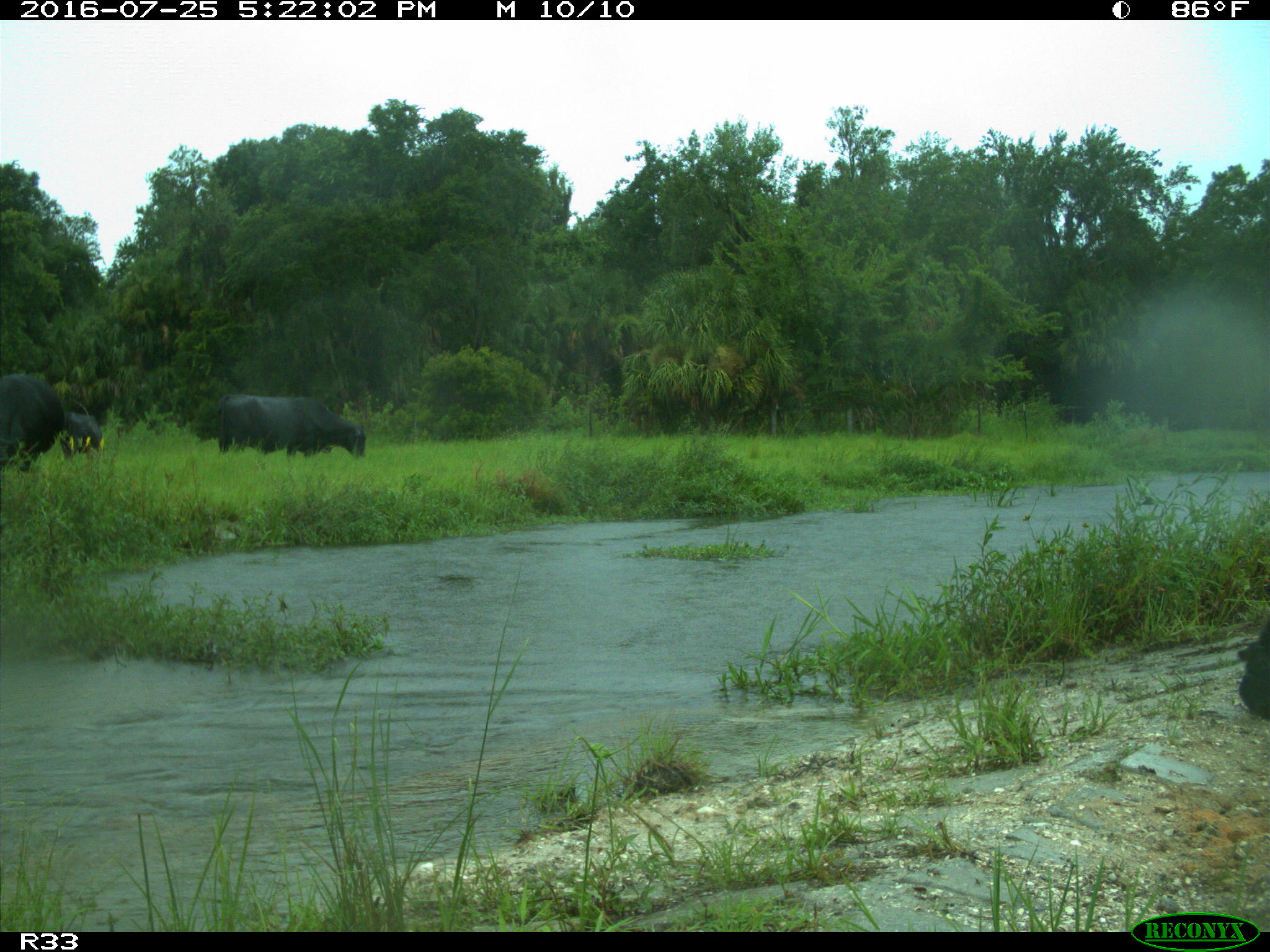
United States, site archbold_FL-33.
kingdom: Animalia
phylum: Chordata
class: Mammalia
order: Artiodactyla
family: Bovidae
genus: Bos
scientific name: Bos taurus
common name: domestic cow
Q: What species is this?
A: Bos taurus (domestic cow).